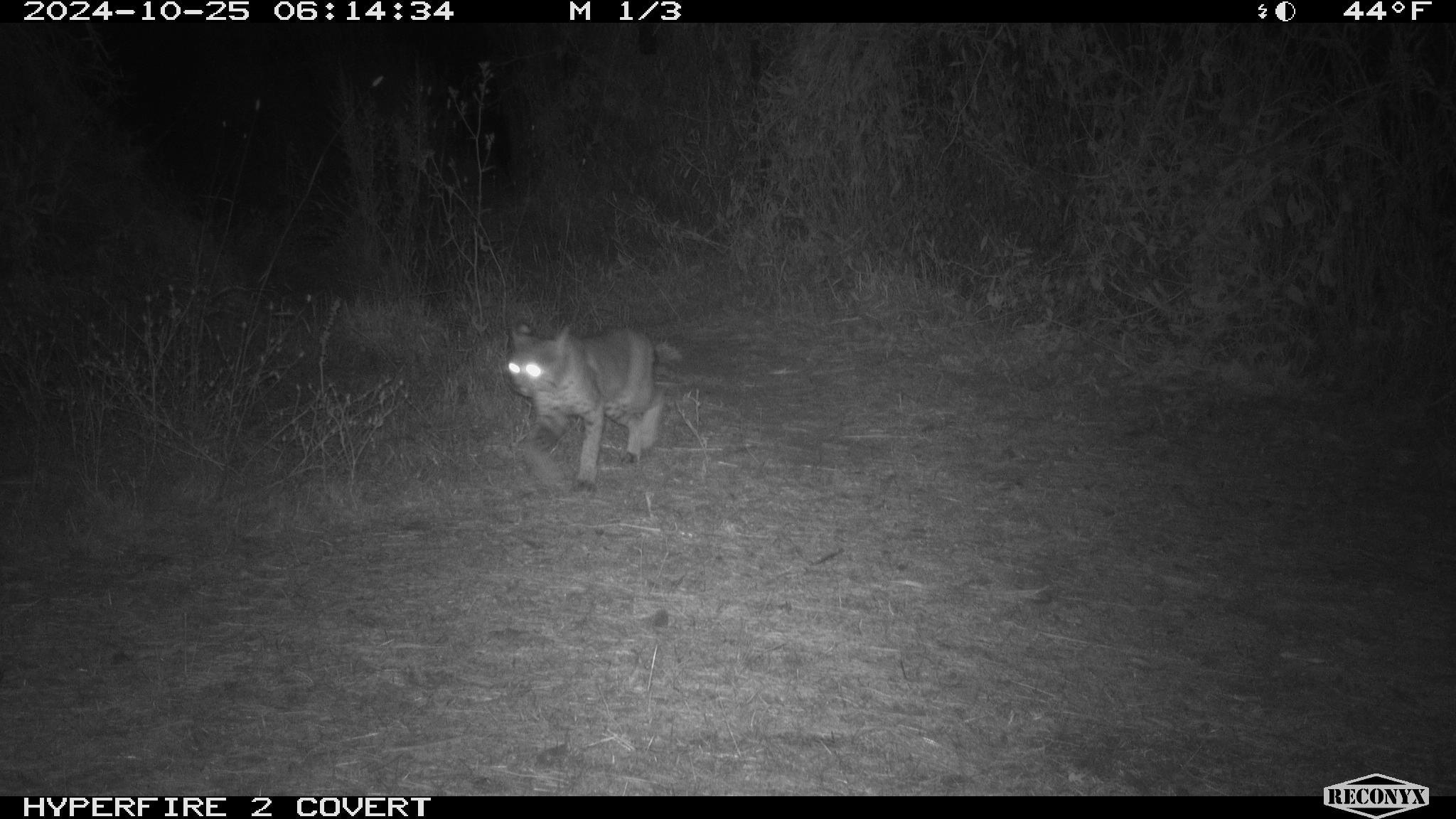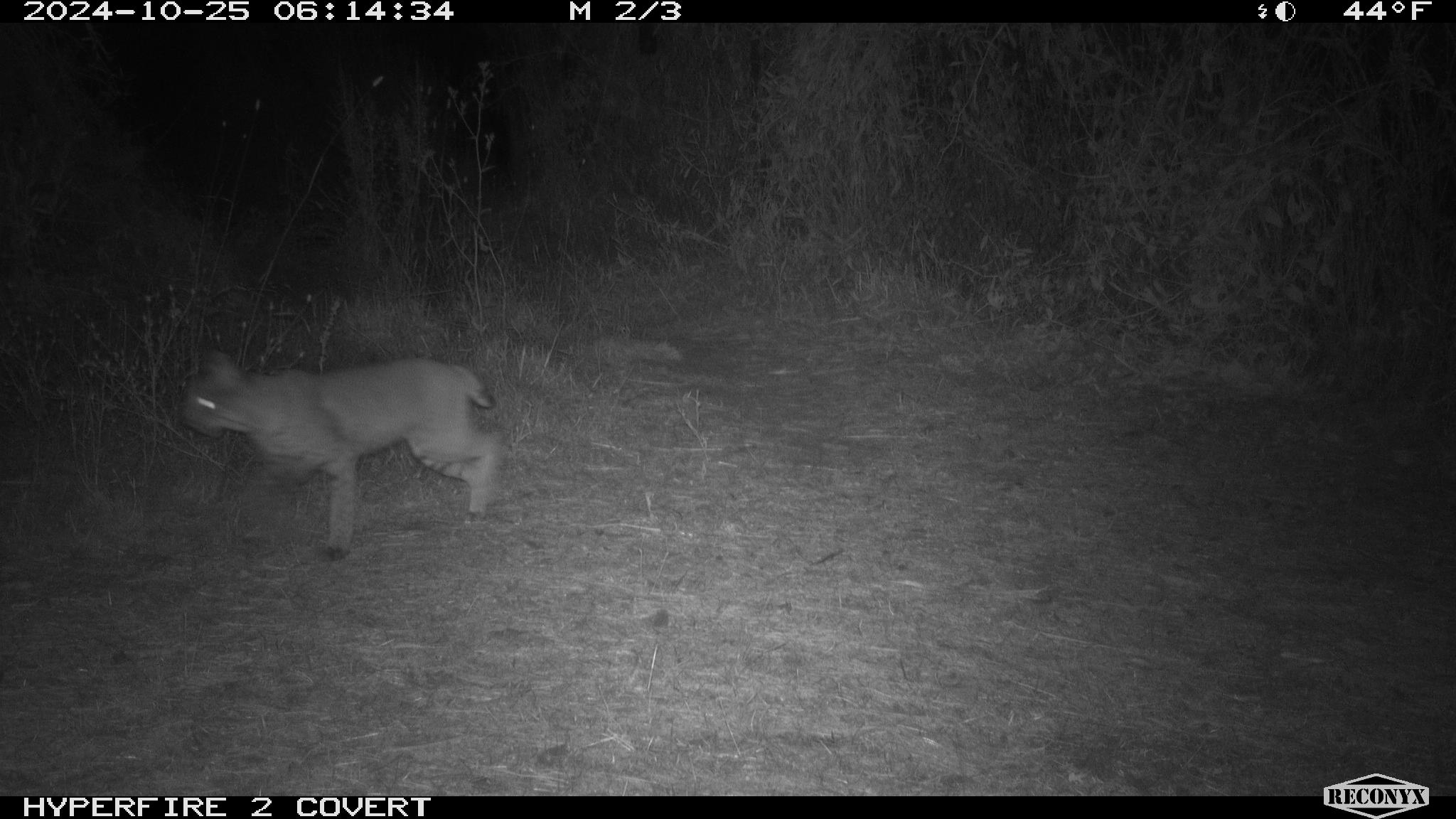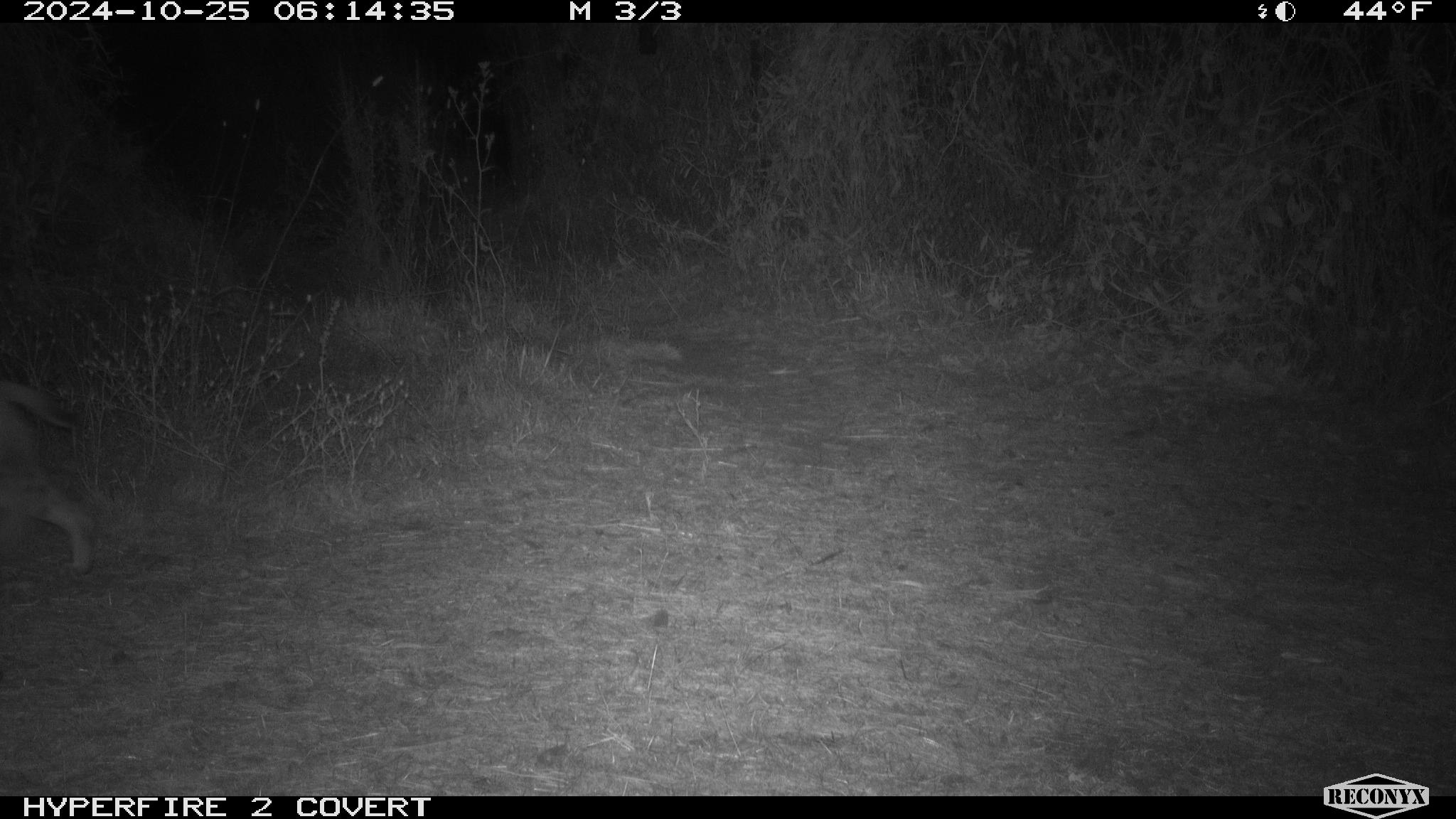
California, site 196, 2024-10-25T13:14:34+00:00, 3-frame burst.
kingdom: Animalia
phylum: Chordata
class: Mammalia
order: Carnivora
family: Felidae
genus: Lynx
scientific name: Lynx rufus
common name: bobcat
Bobcat (Lynx rufus).